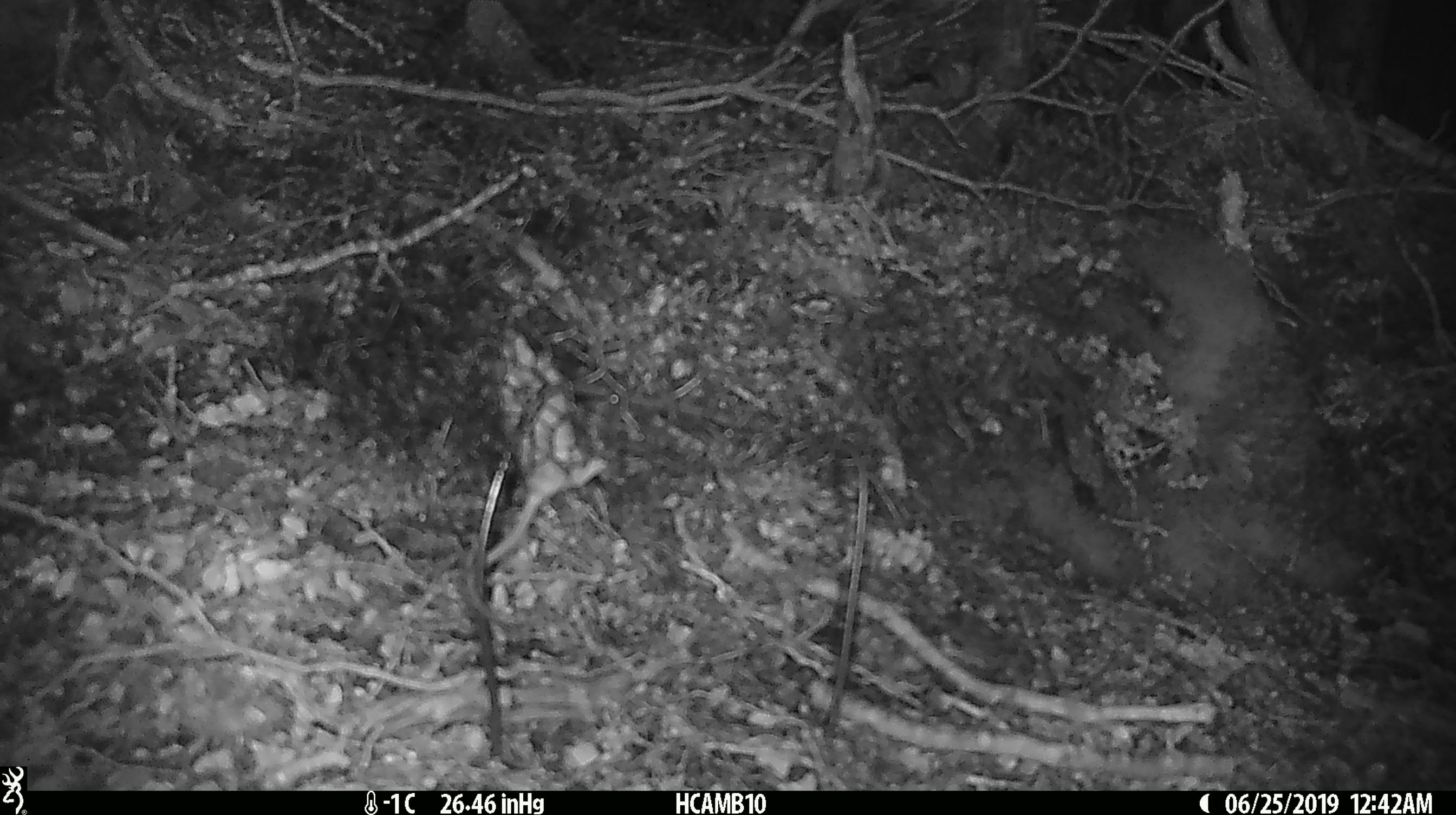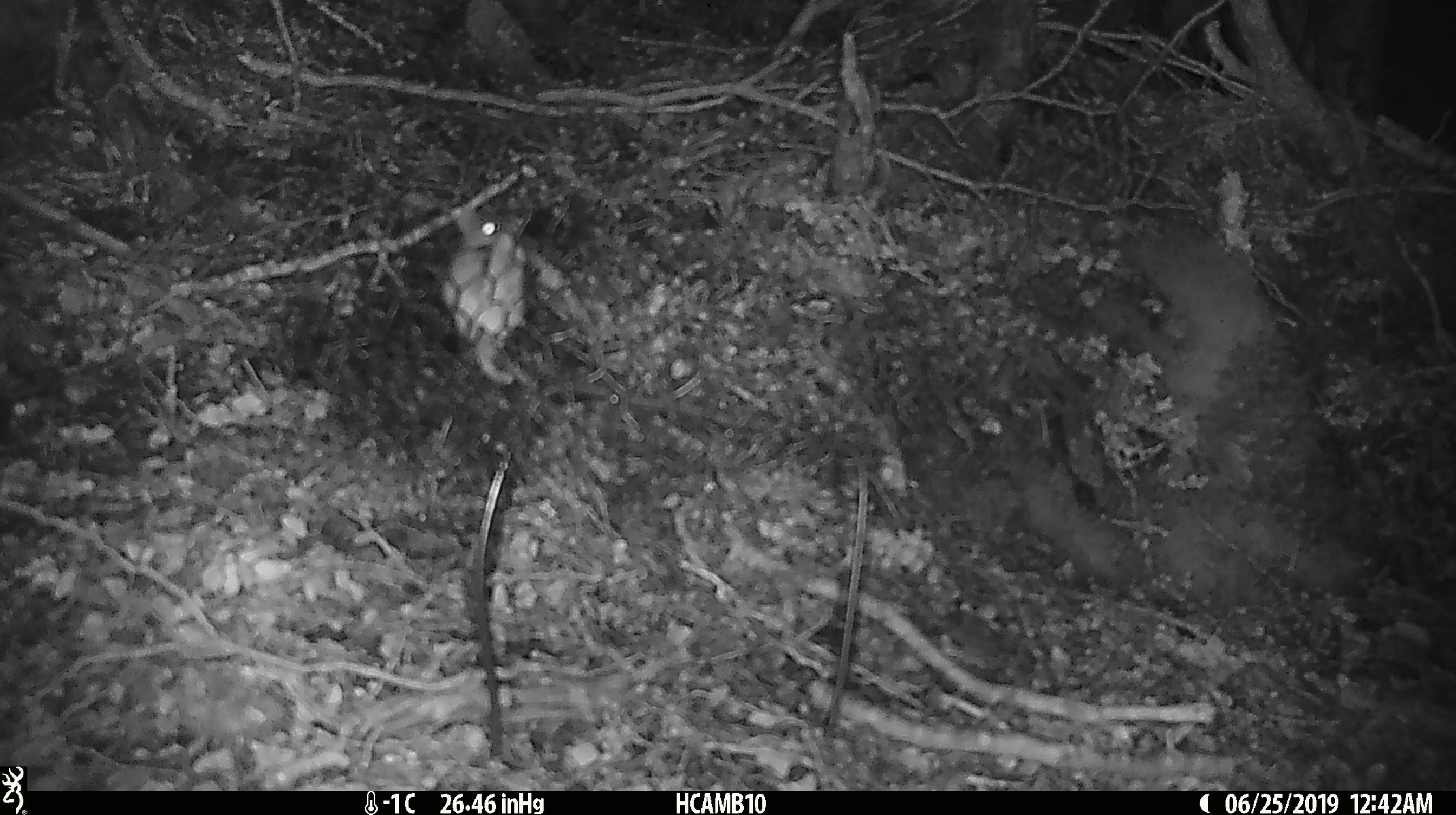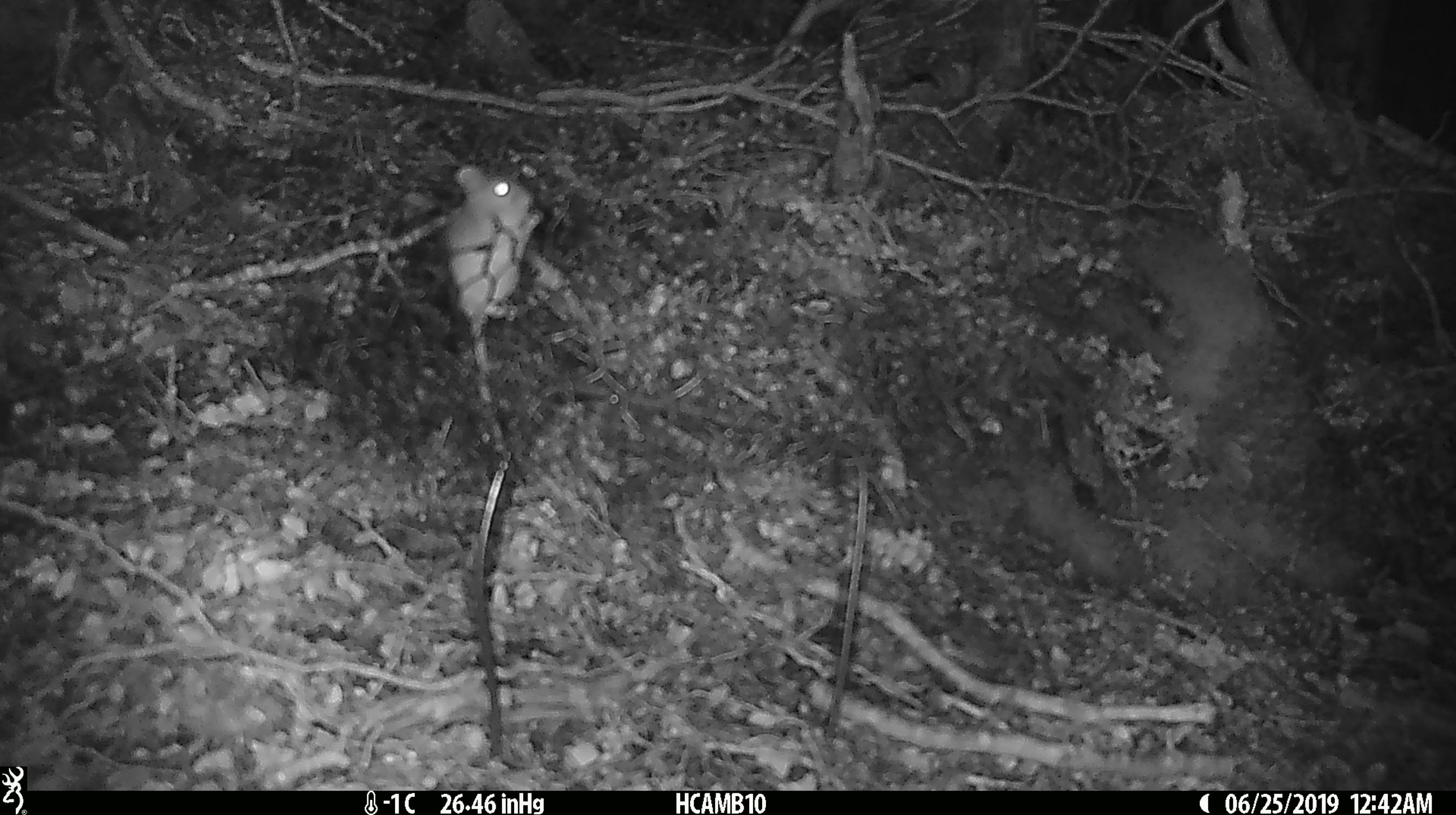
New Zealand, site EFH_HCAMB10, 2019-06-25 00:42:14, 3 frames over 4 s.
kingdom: Animalia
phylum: Chordata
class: Mammalia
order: Rodentia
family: Muridae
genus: Mus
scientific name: Mus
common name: mouse